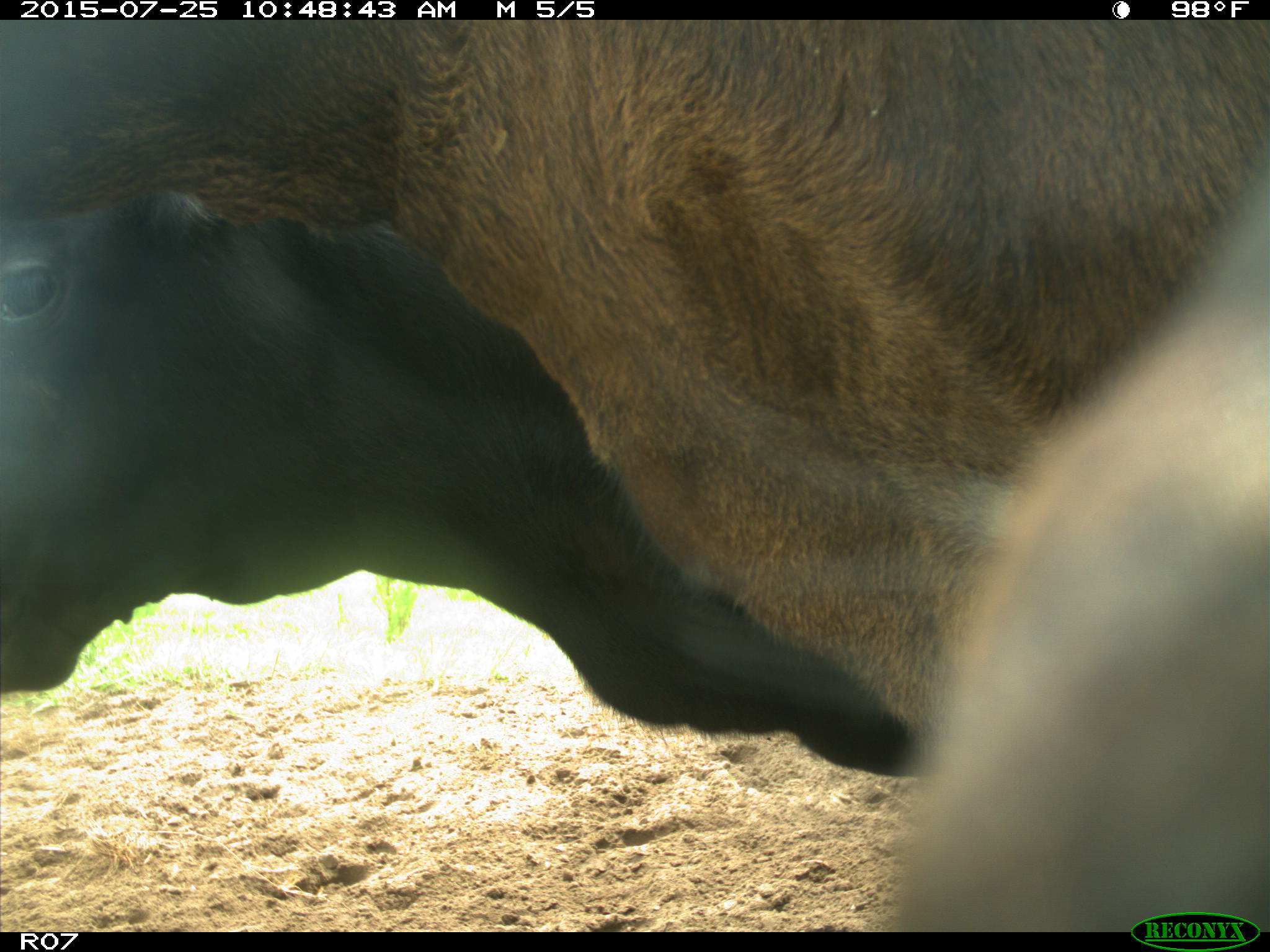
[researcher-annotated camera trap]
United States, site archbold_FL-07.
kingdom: Animalia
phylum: Chordata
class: Mammalia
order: Artiodactyla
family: Bovidae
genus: Bos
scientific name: Bos taurus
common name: domestic cow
Bos taurus (domestic cow).